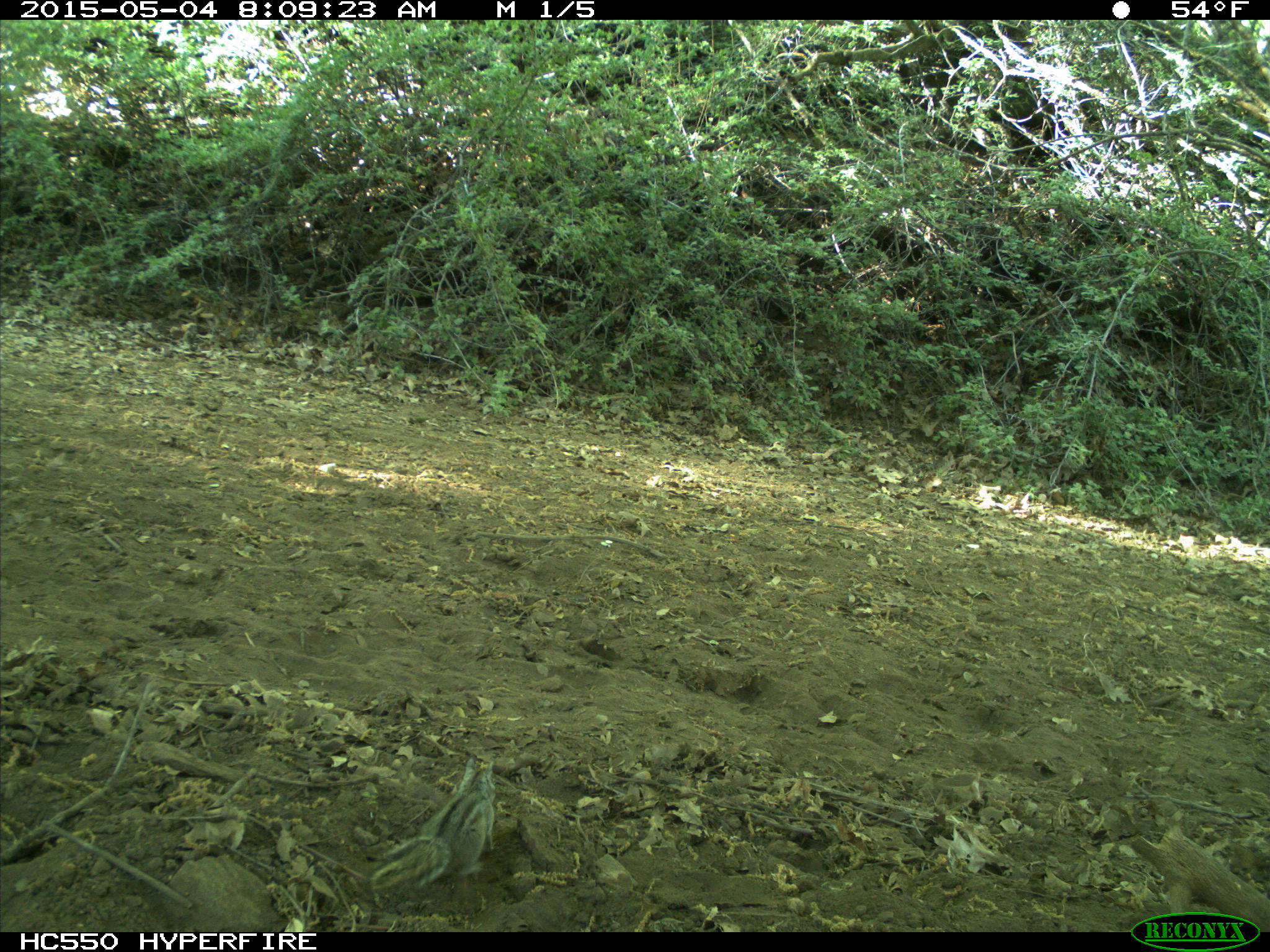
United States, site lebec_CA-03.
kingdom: Animalia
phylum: Chordata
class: Mammalia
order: Rodentia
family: Sciuridae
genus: Tamias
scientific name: Tamias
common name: chipmunk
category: unidentified chipmunk